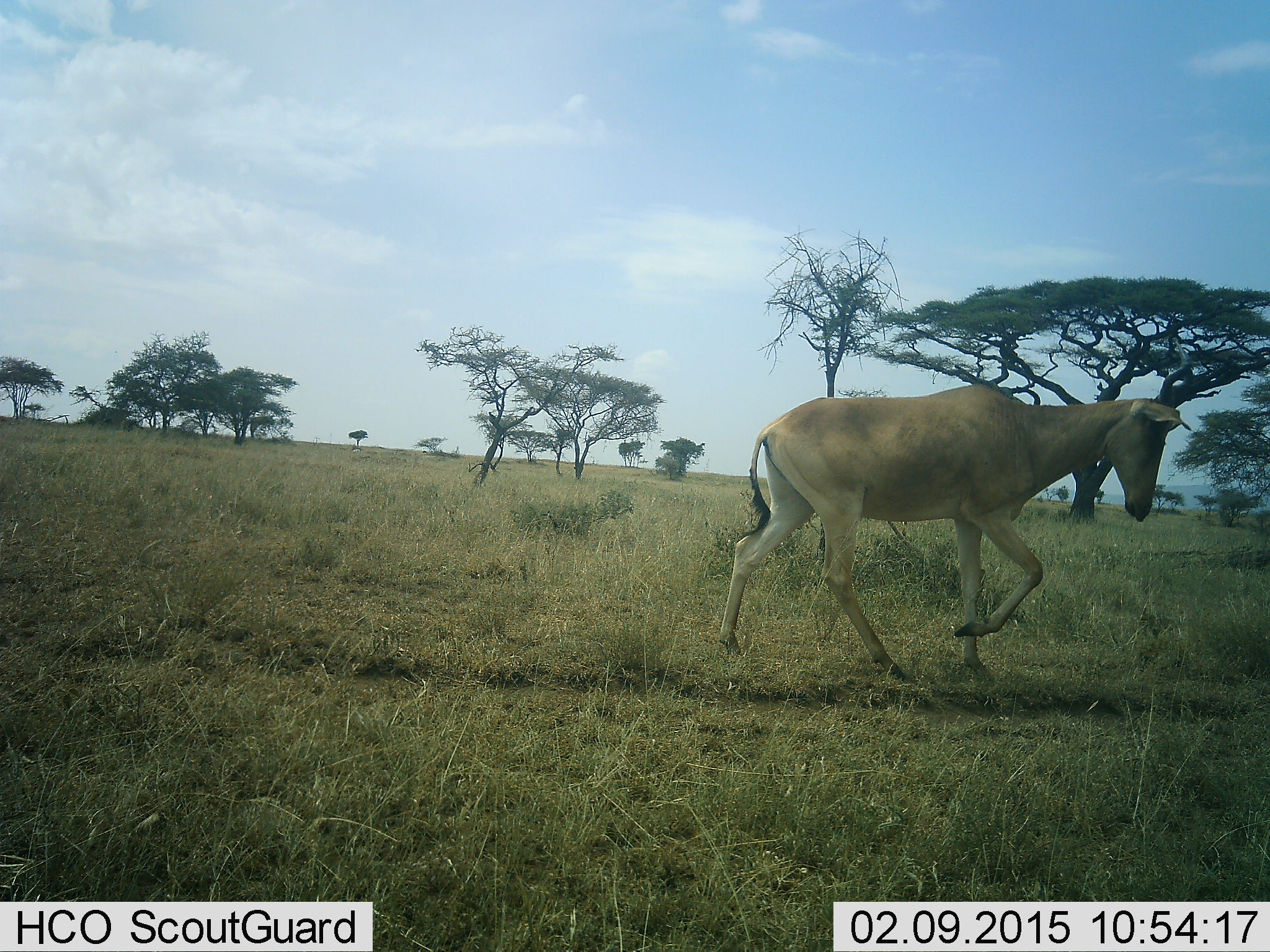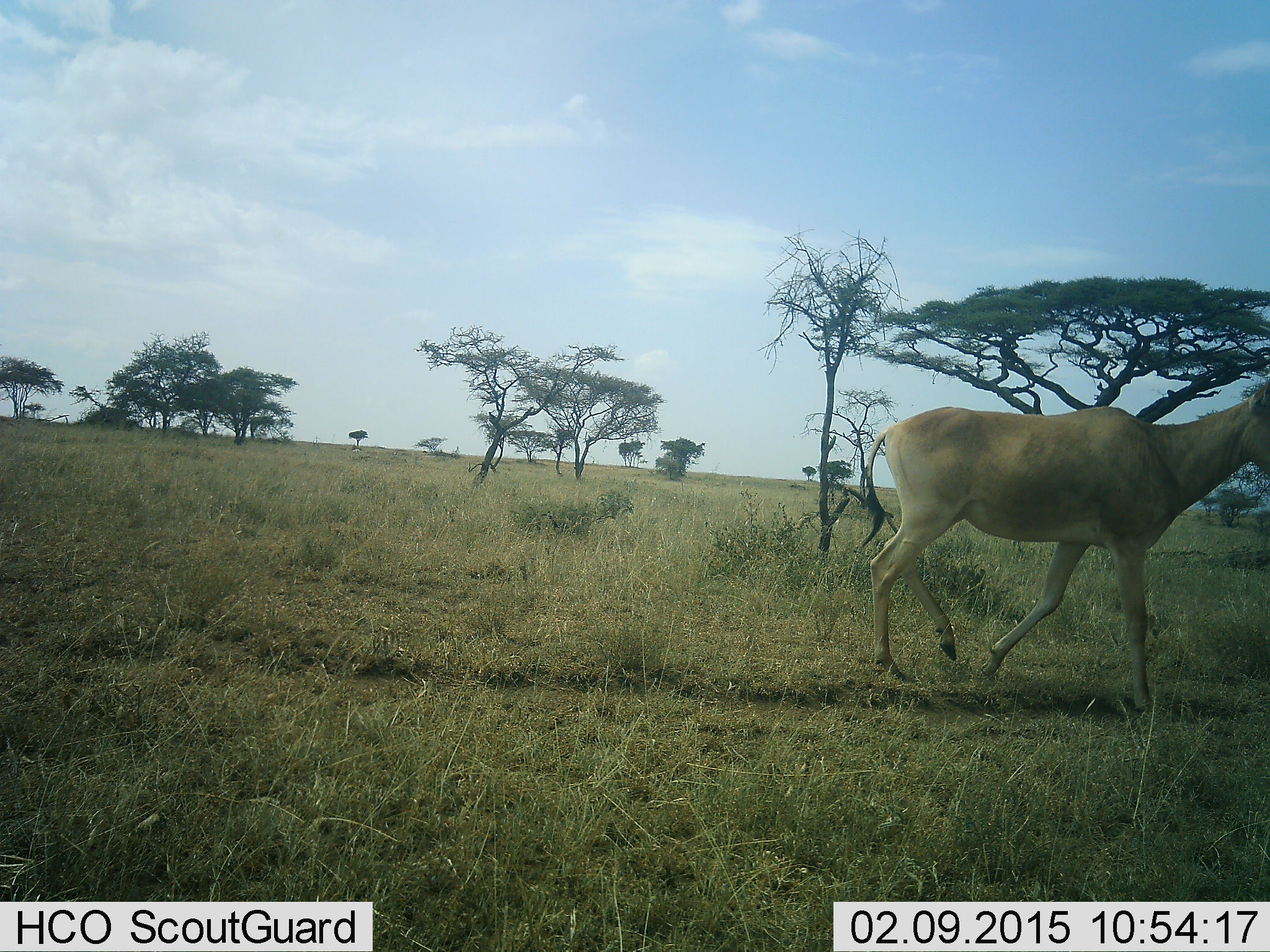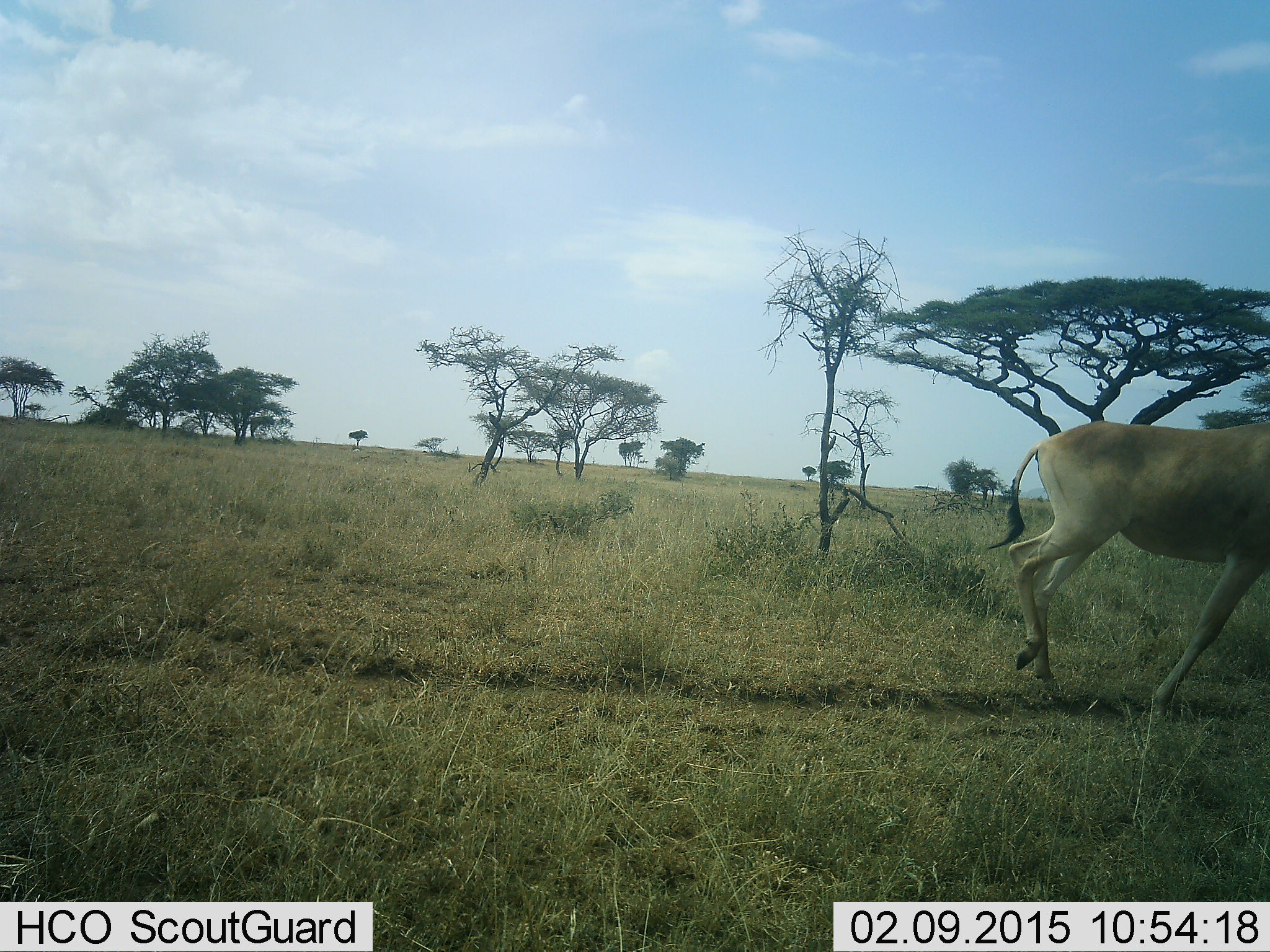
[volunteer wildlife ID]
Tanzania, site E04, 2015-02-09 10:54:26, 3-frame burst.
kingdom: Animalia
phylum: Chordata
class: Mammalia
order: Artiodactyla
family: Bovidae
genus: Alcelaphus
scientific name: Alcelaphus buselaphus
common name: hartebeest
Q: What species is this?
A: Hartebeest (Alcelaphus buselaphus).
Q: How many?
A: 1.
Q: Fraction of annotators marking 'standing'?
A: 0%.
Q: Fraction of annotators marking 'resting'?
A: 0%.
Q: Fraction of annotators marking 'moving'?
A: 100%.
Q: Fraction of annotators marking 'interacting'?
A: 0%.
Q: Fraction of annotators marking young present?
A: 0%.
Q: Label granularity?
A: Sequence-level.